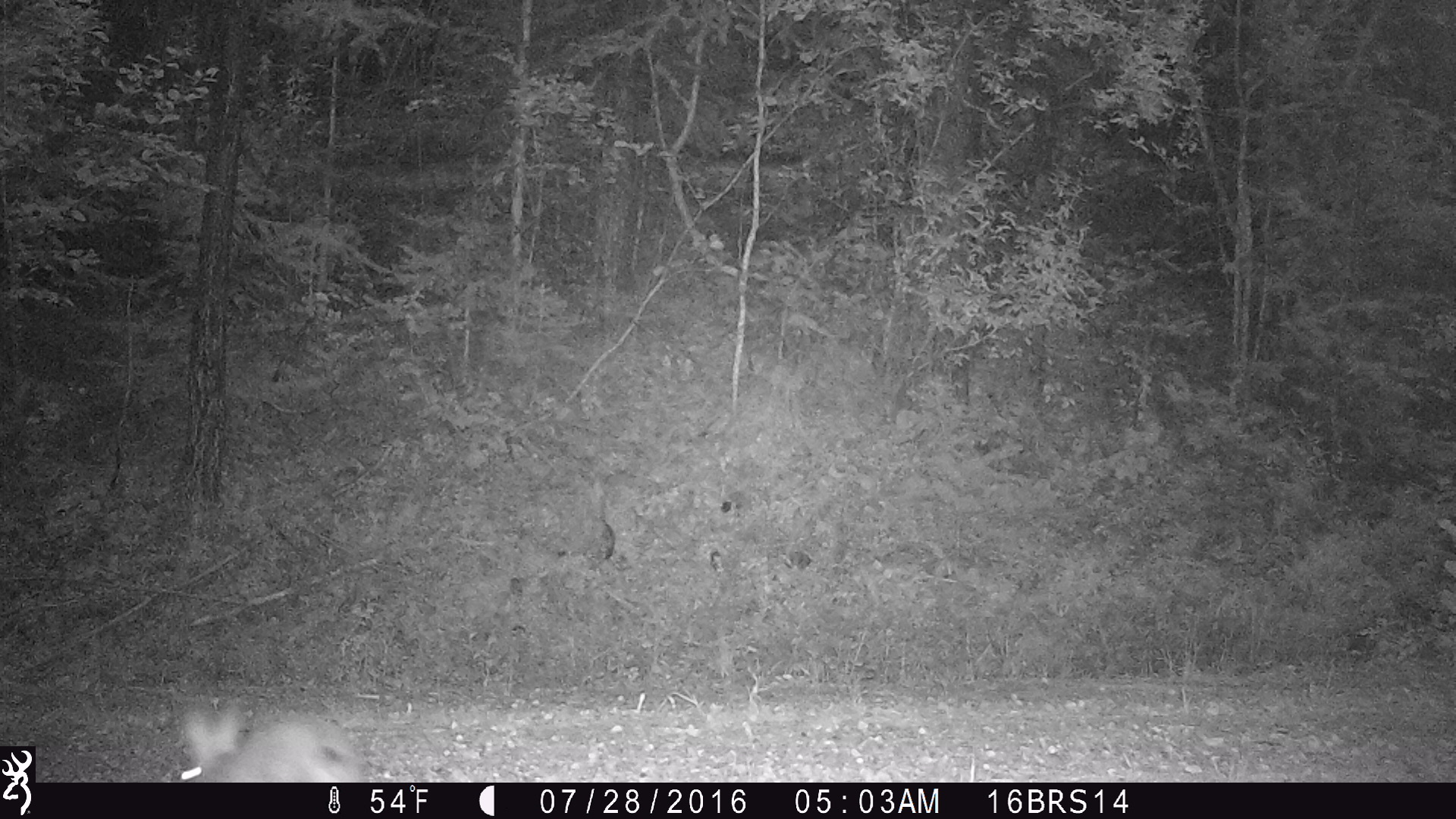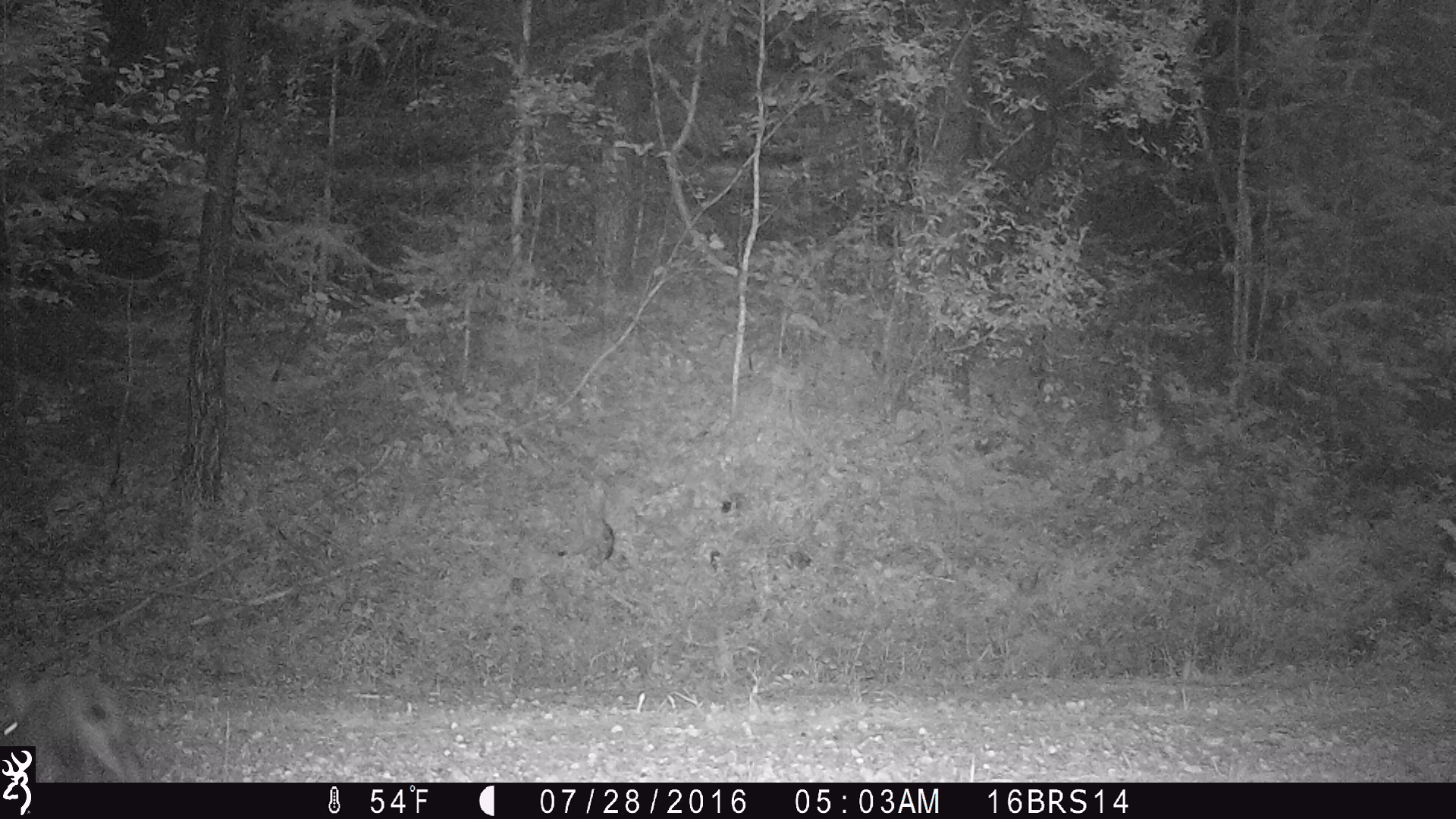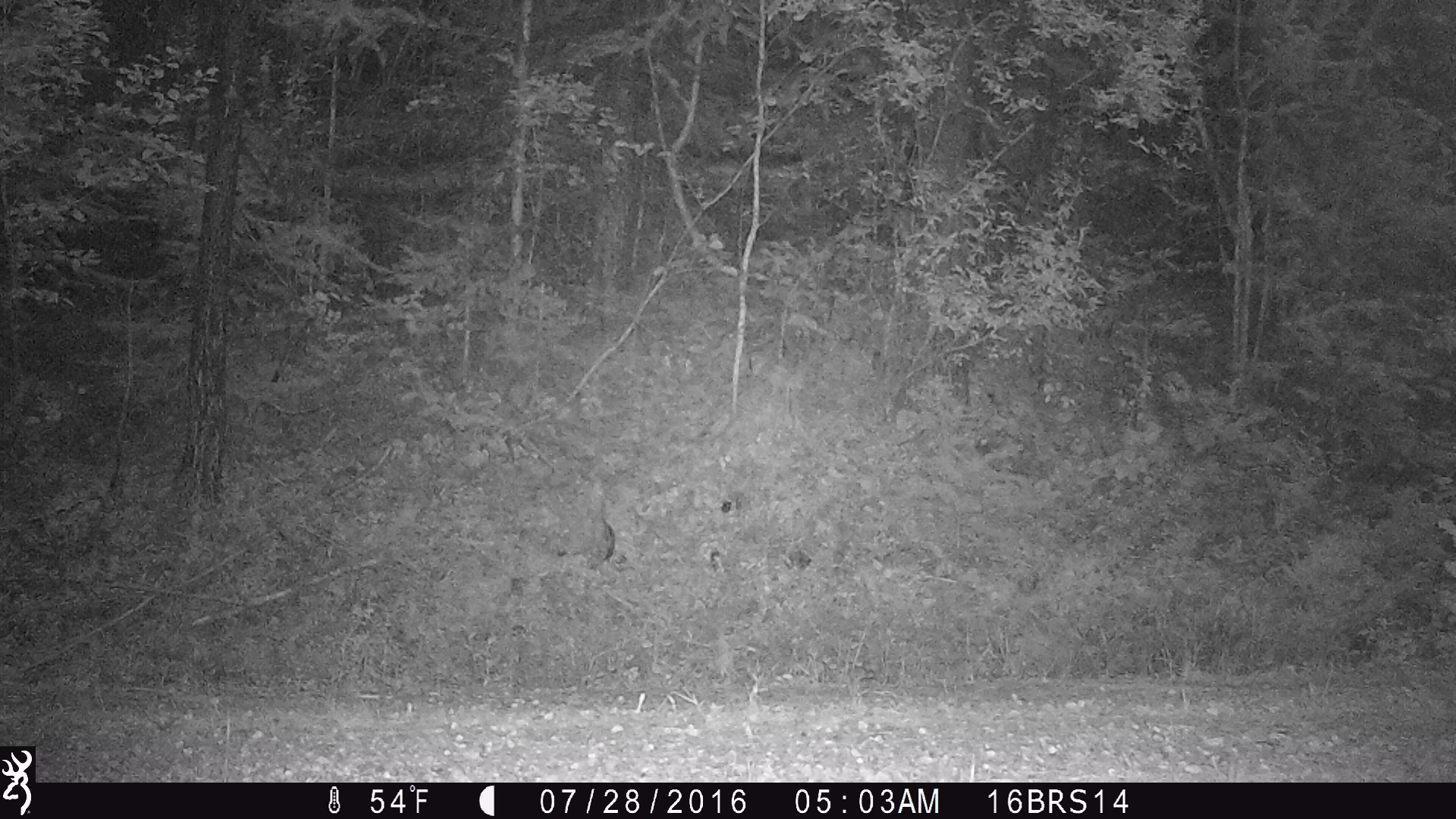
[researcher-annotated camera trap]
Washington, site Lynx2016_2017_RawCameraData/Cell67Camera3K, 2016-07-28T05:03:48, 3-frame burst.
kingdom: Animalia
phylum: Chordata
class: Mammalia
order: Lagomorpha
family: Leporidae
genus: Lepus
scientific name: Lepus americanus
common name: snowshoe hare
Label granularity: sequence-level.